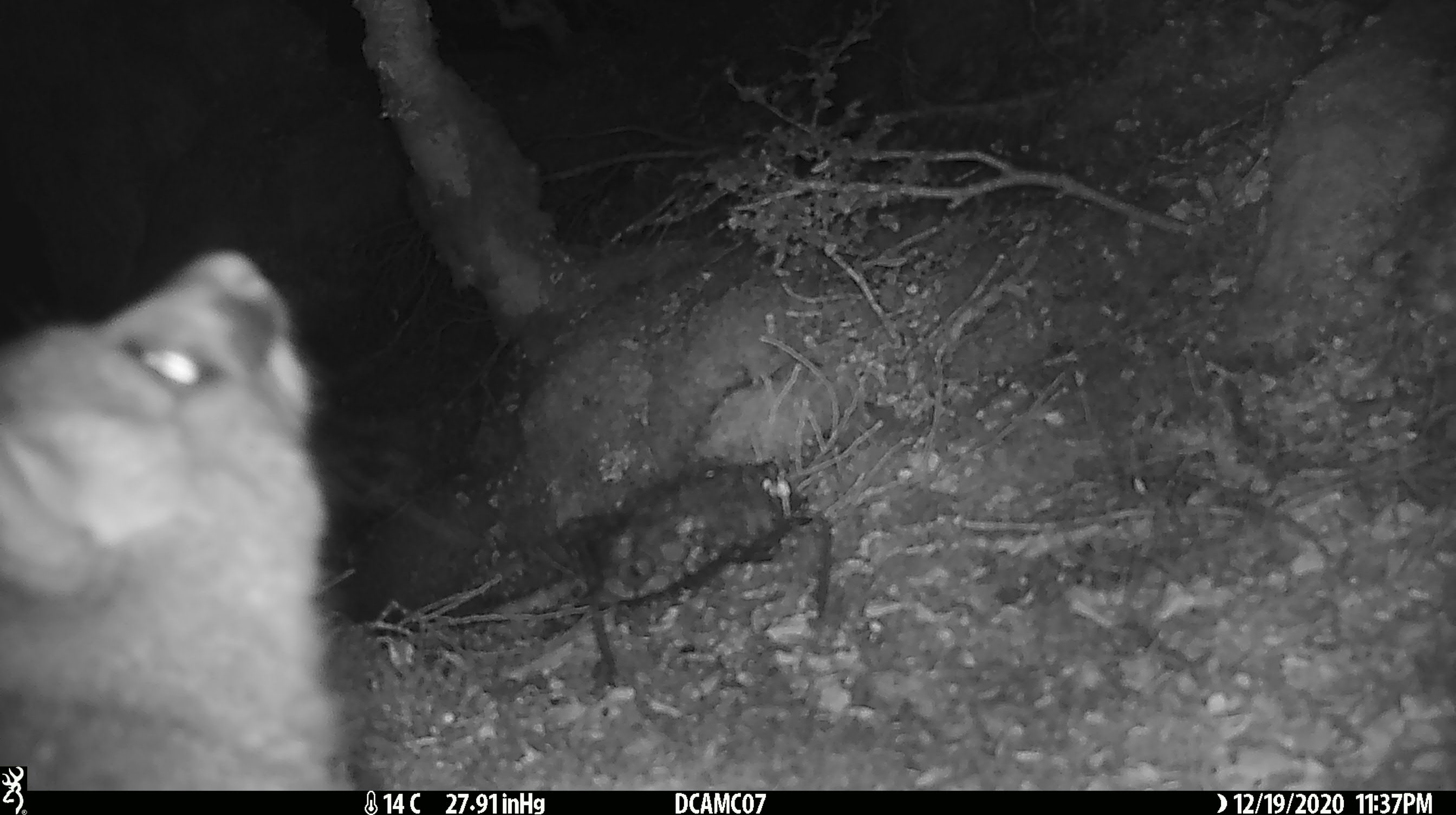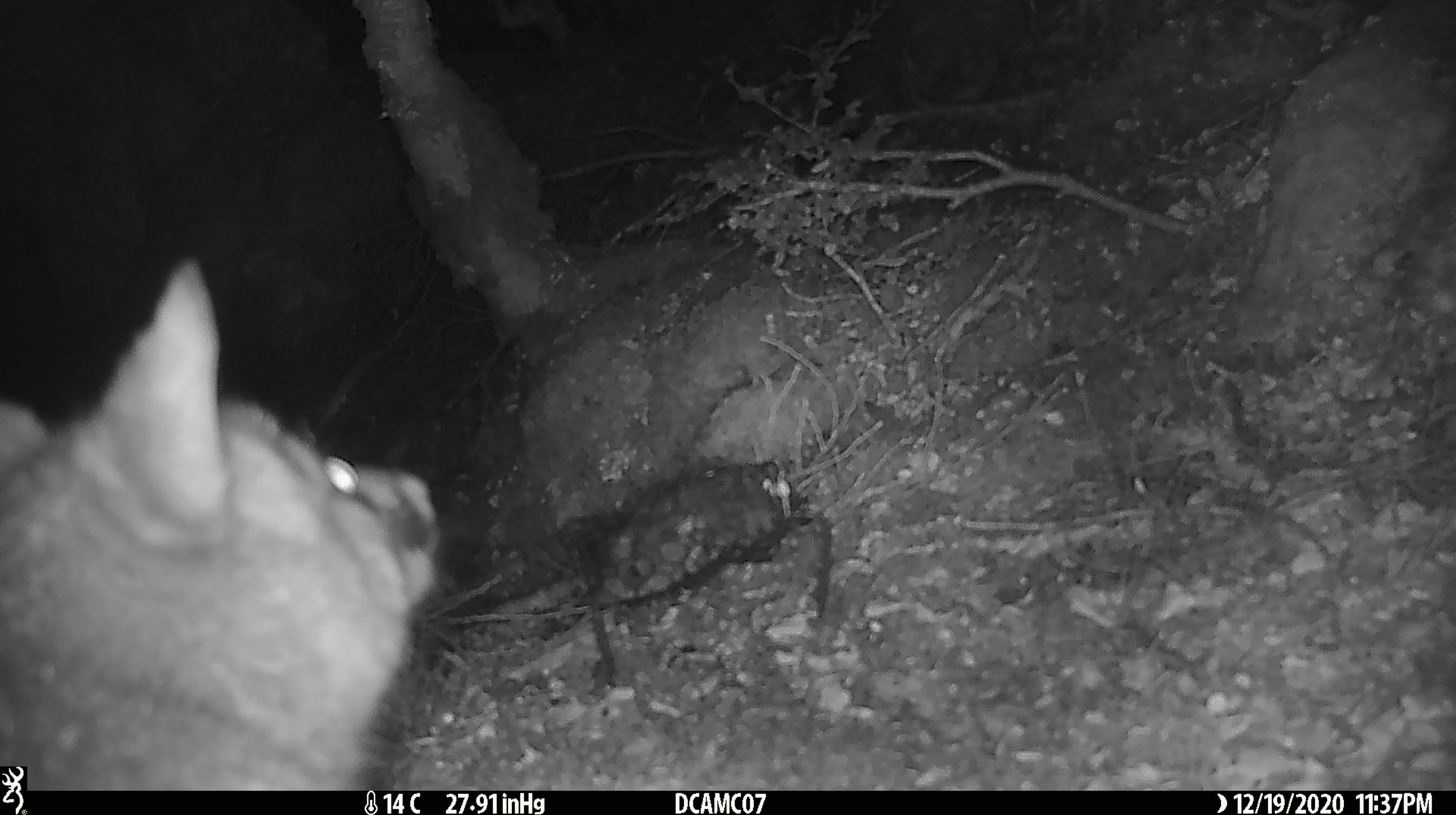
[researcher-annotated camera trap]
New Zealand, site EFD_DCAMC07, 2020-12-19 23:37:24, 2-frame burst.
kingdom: Animalia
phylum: Chordata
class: Mammalia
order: Diprotodontia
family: Phalangeridae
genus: Trichosurus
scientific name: Trichosurus vulpecula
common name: common brushtail possum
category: possum